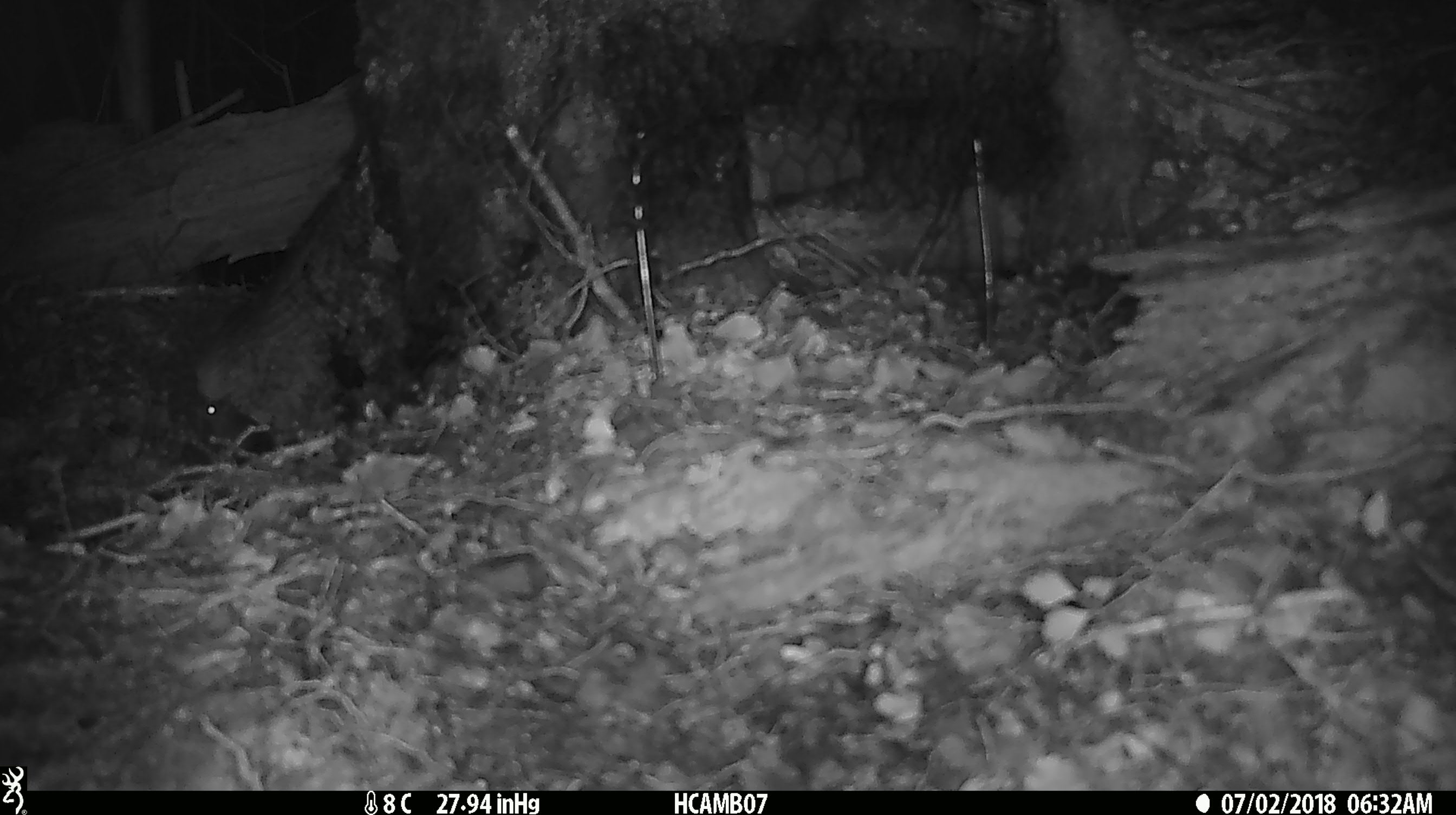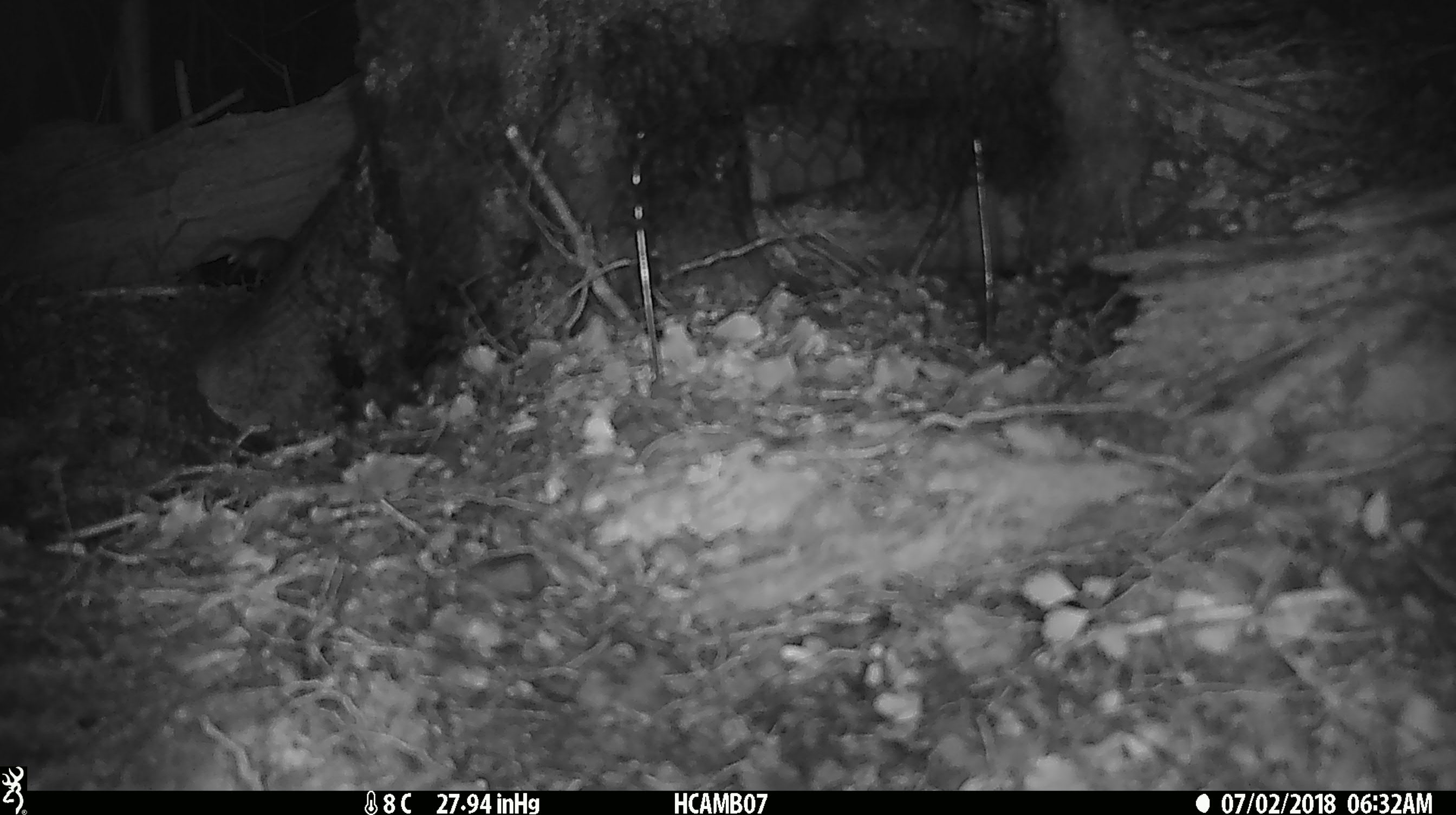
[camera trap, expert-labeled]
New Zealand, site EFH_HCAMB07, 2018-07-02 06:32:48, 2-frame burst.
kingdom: Animalia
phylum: Chordata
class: Mammalia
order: Rodentia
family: Muridae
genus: Mus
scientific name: Mus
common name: mouse